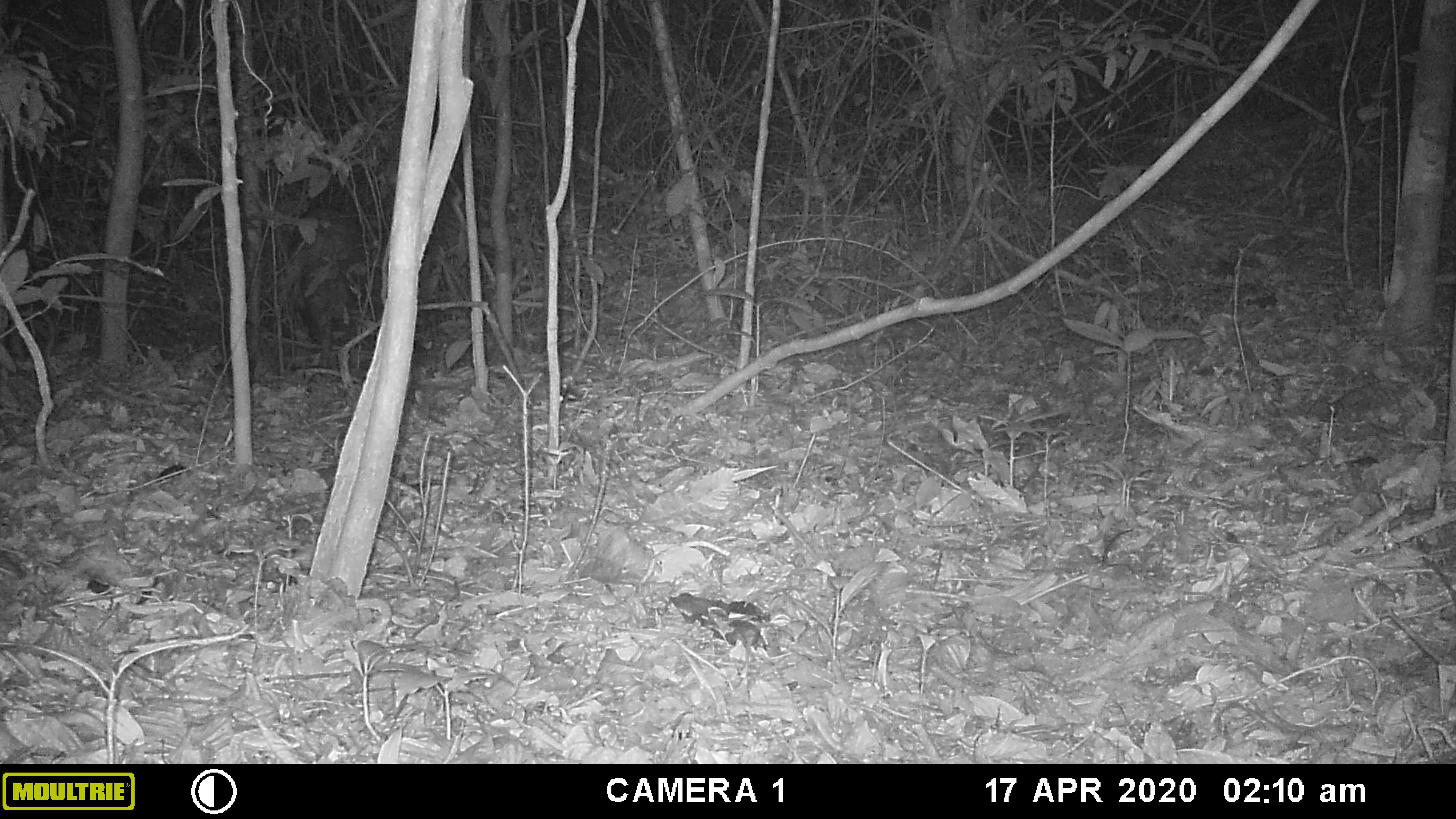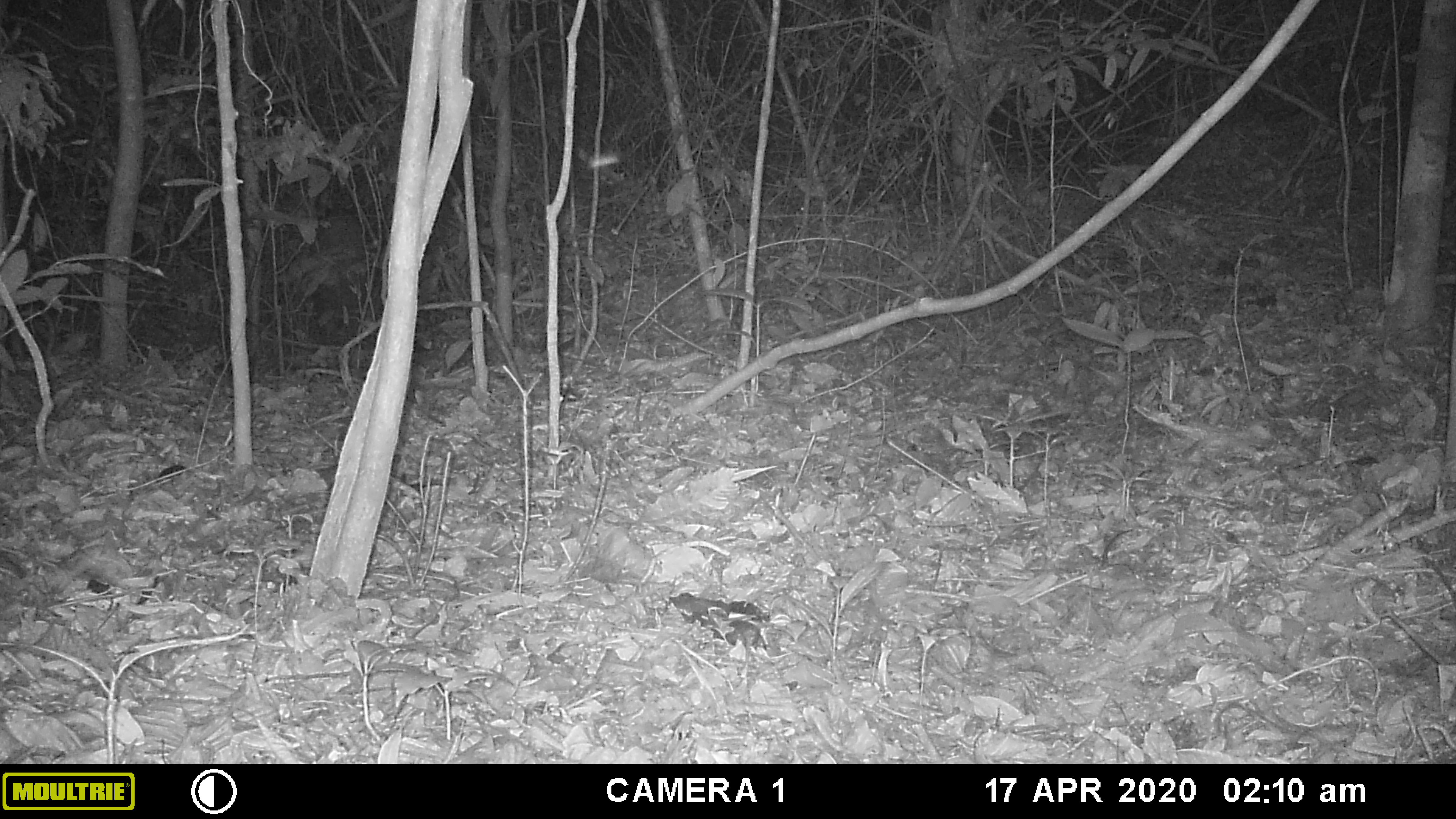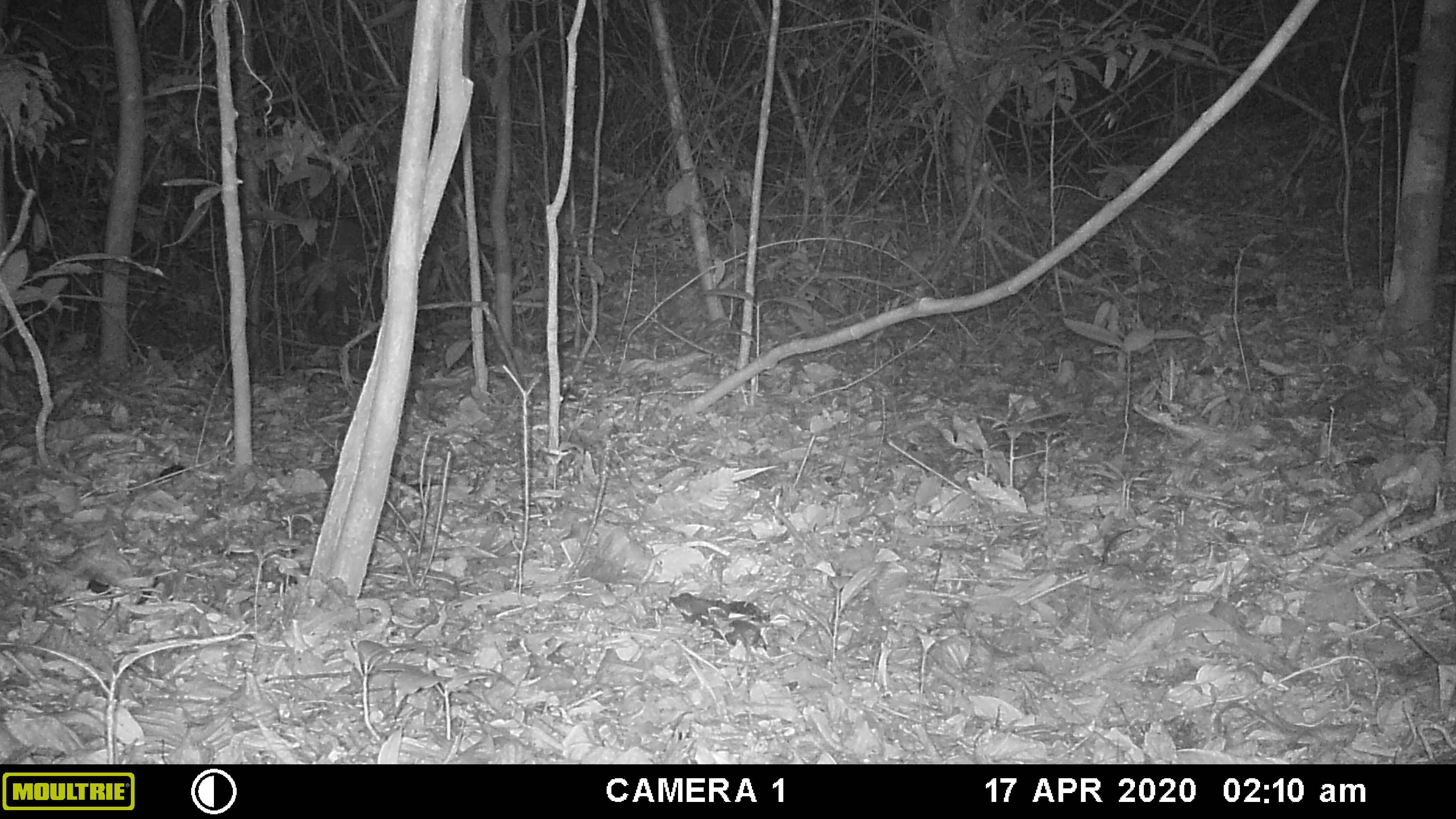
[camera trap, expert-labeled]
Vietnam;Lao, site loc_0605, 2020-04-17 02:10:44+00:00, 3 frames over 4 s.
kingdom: Animalia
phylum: Chordata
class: Mammalia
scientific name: Mammalia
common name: mammal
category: unidentified mammal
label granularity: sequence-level